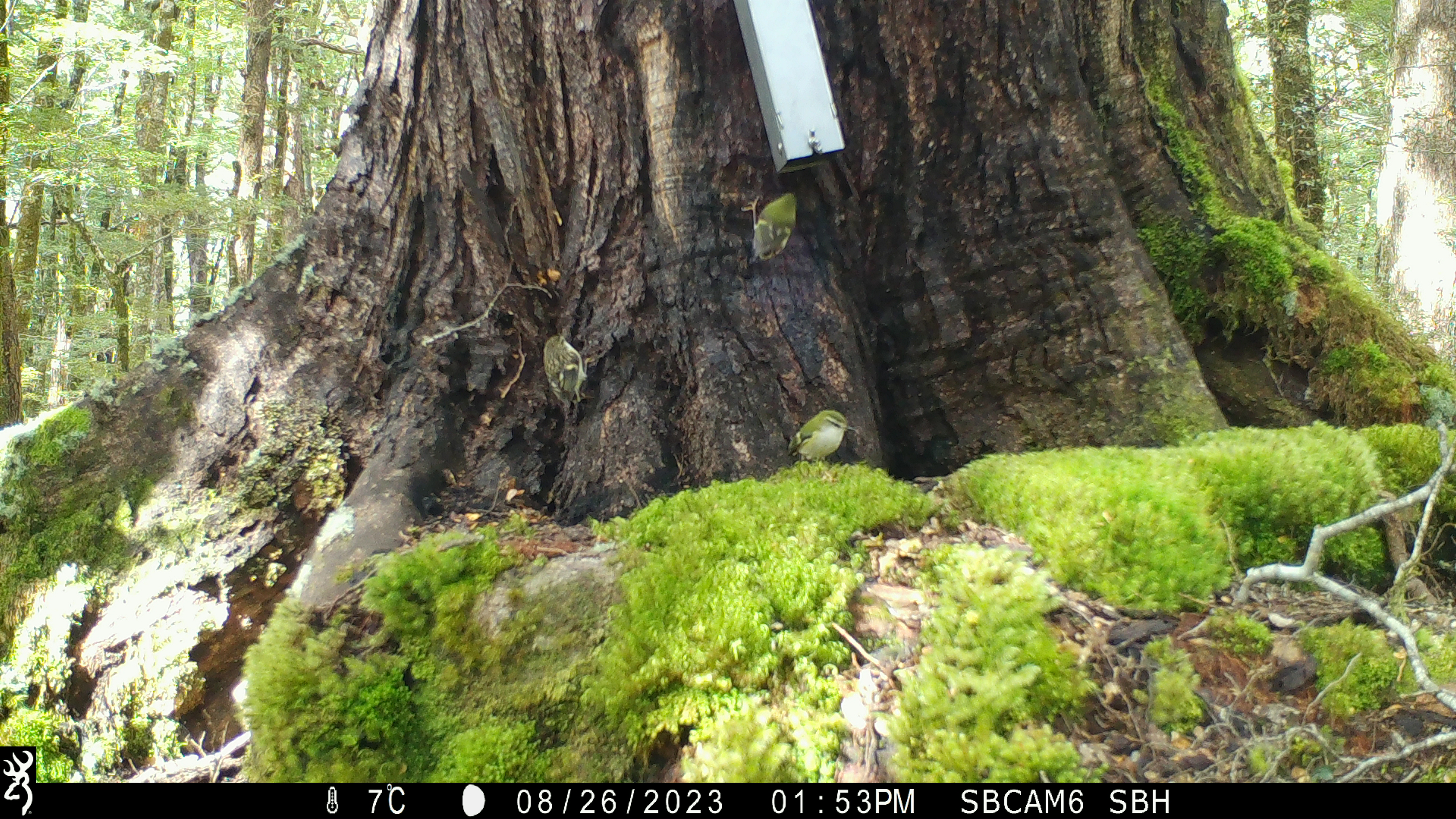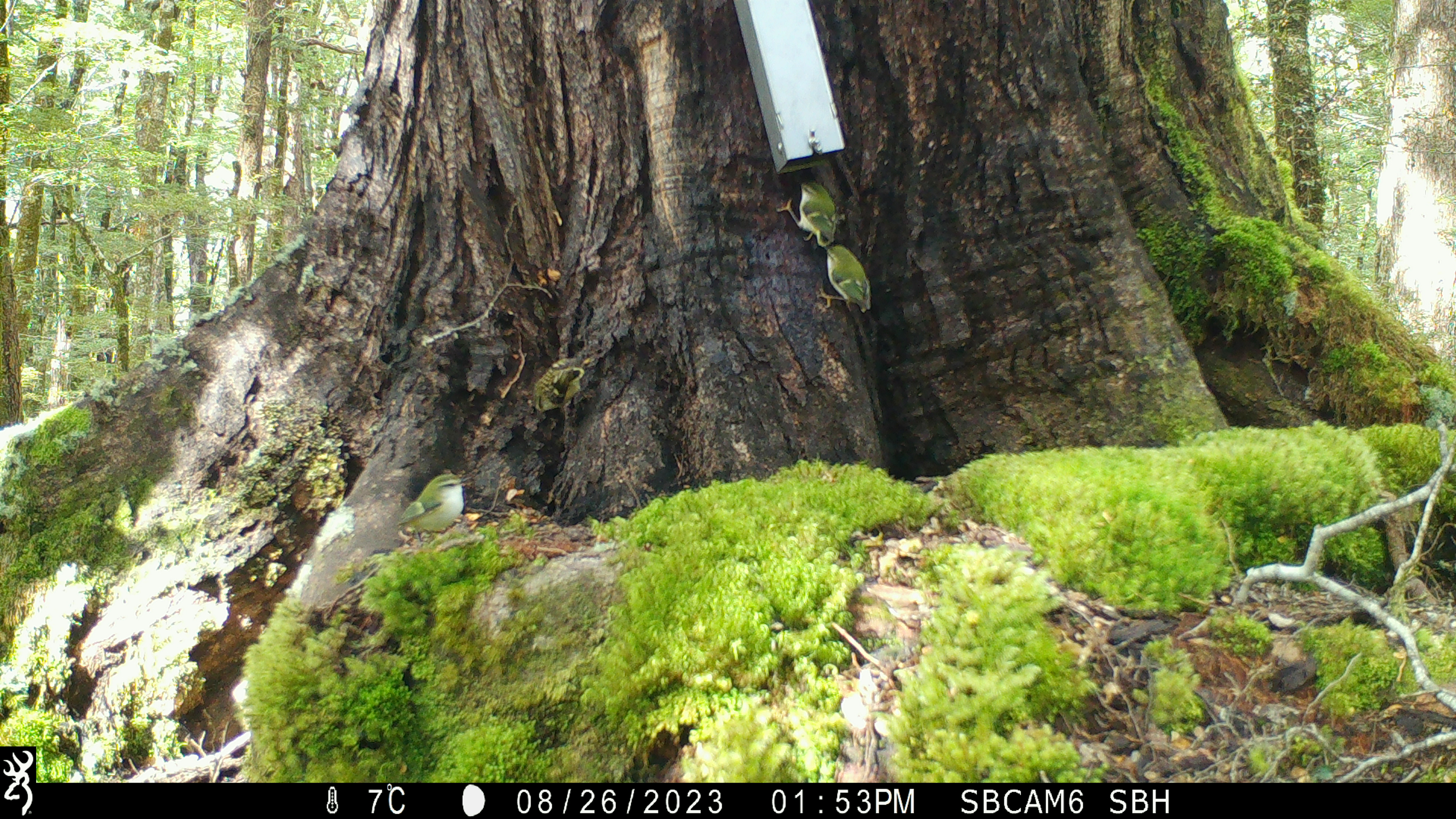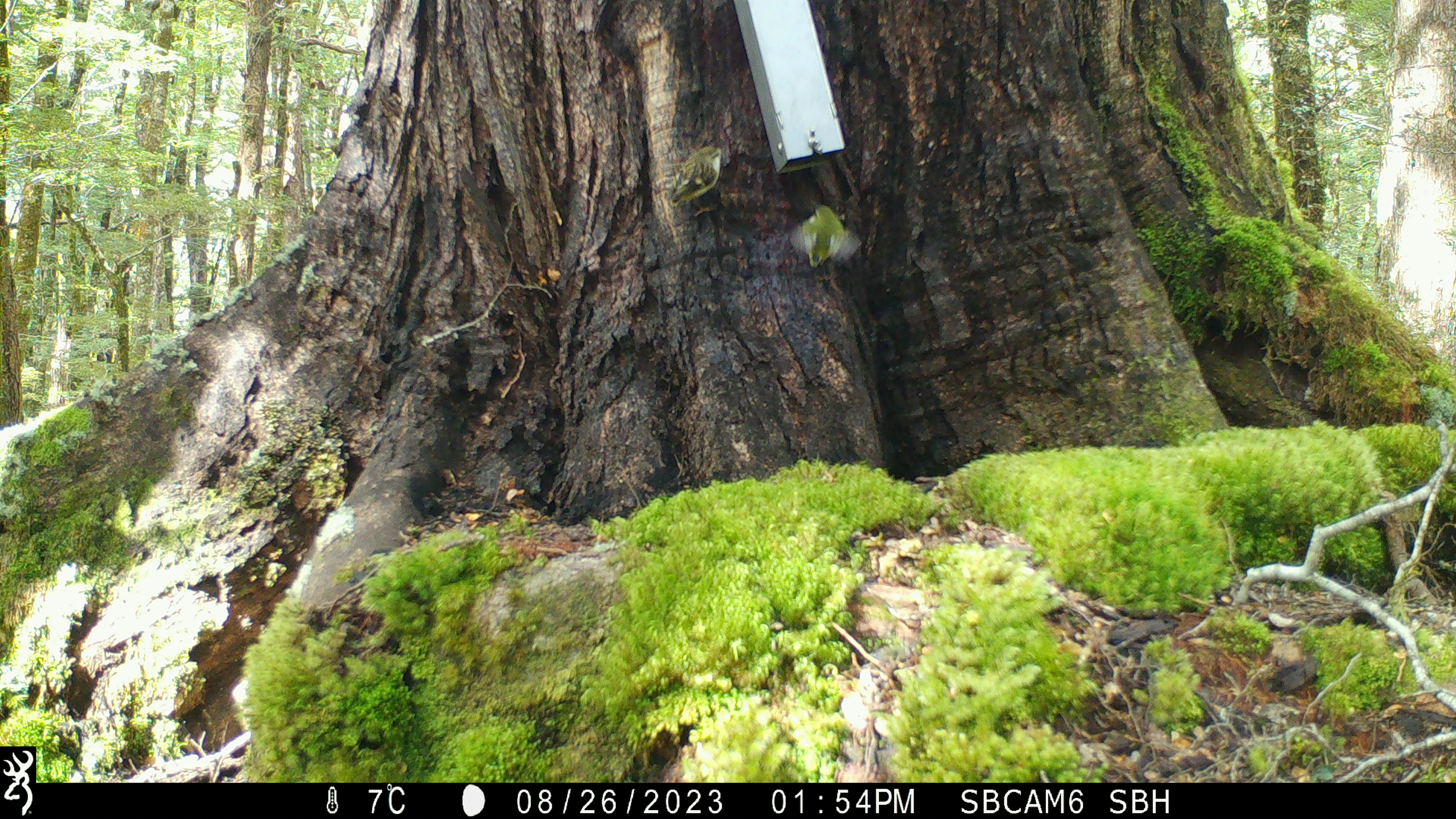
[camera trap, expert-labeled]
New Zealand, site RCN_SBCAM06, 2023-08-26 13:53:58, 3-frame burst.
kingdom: Animalia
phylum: Chordata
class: Aves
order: Passeriformes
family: Acanthisittidae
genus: Acanthisitta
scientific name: Acanthisitta chloris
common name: rifleman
Rifleman (Acanthisitta chloris).